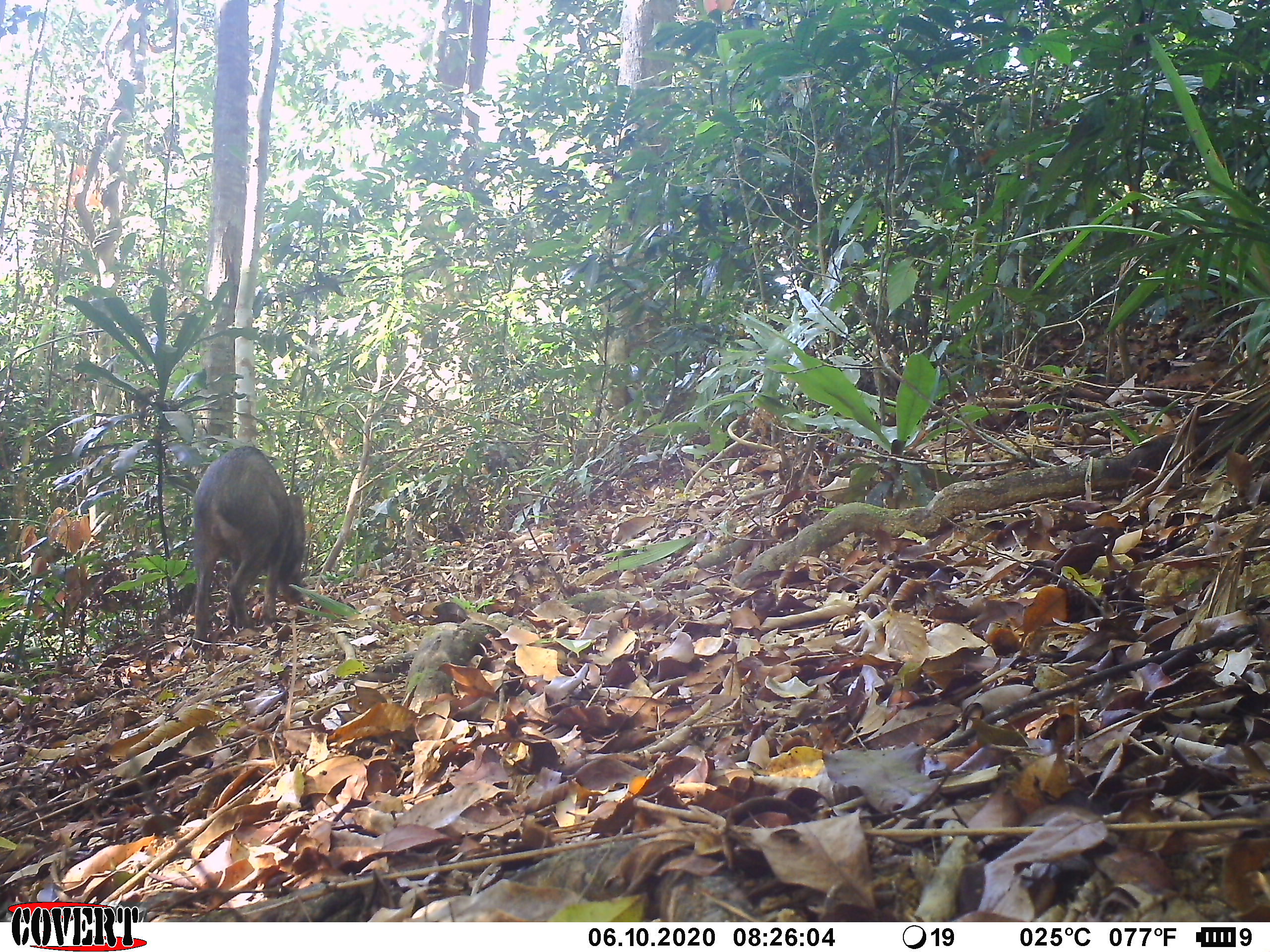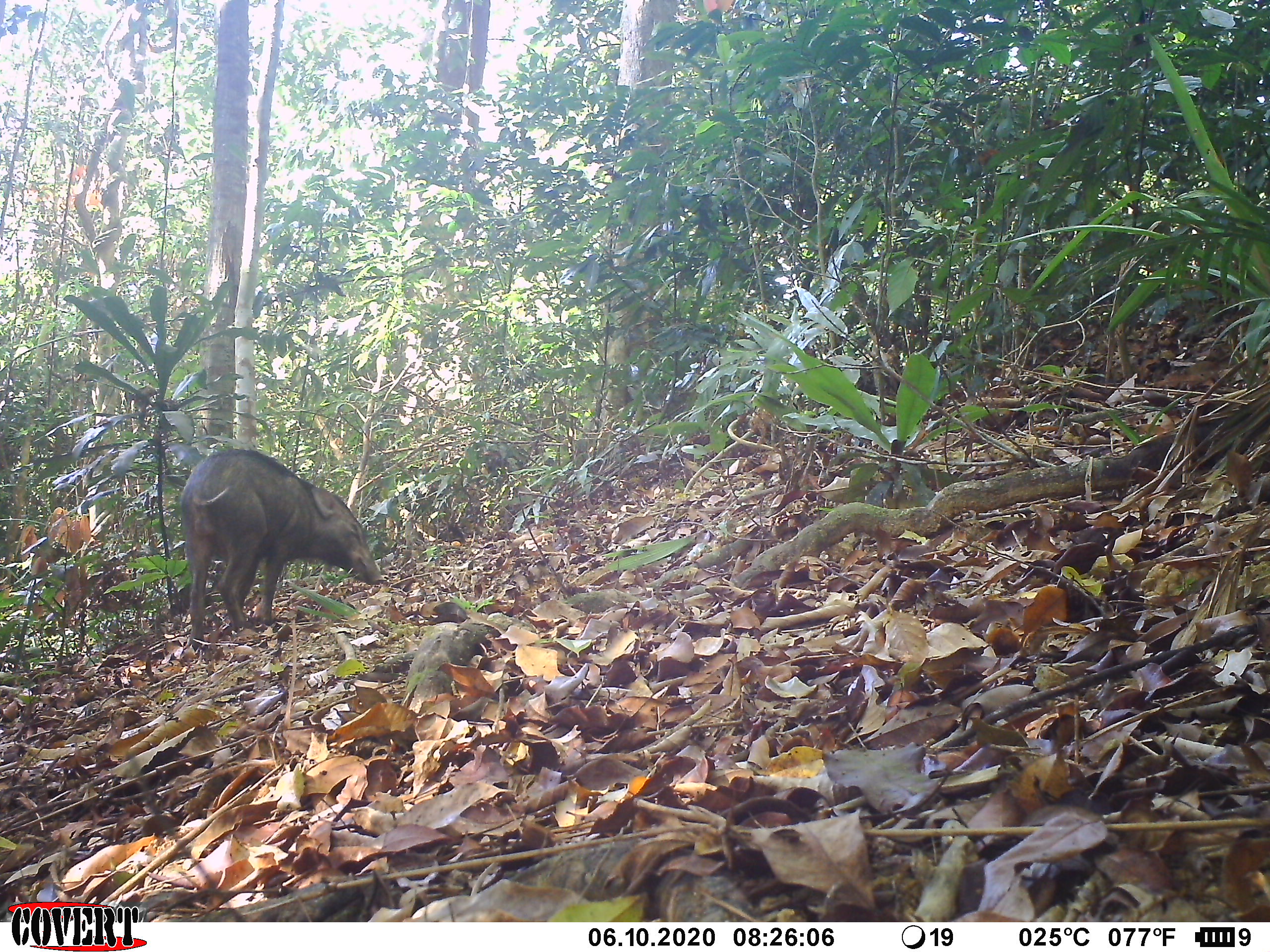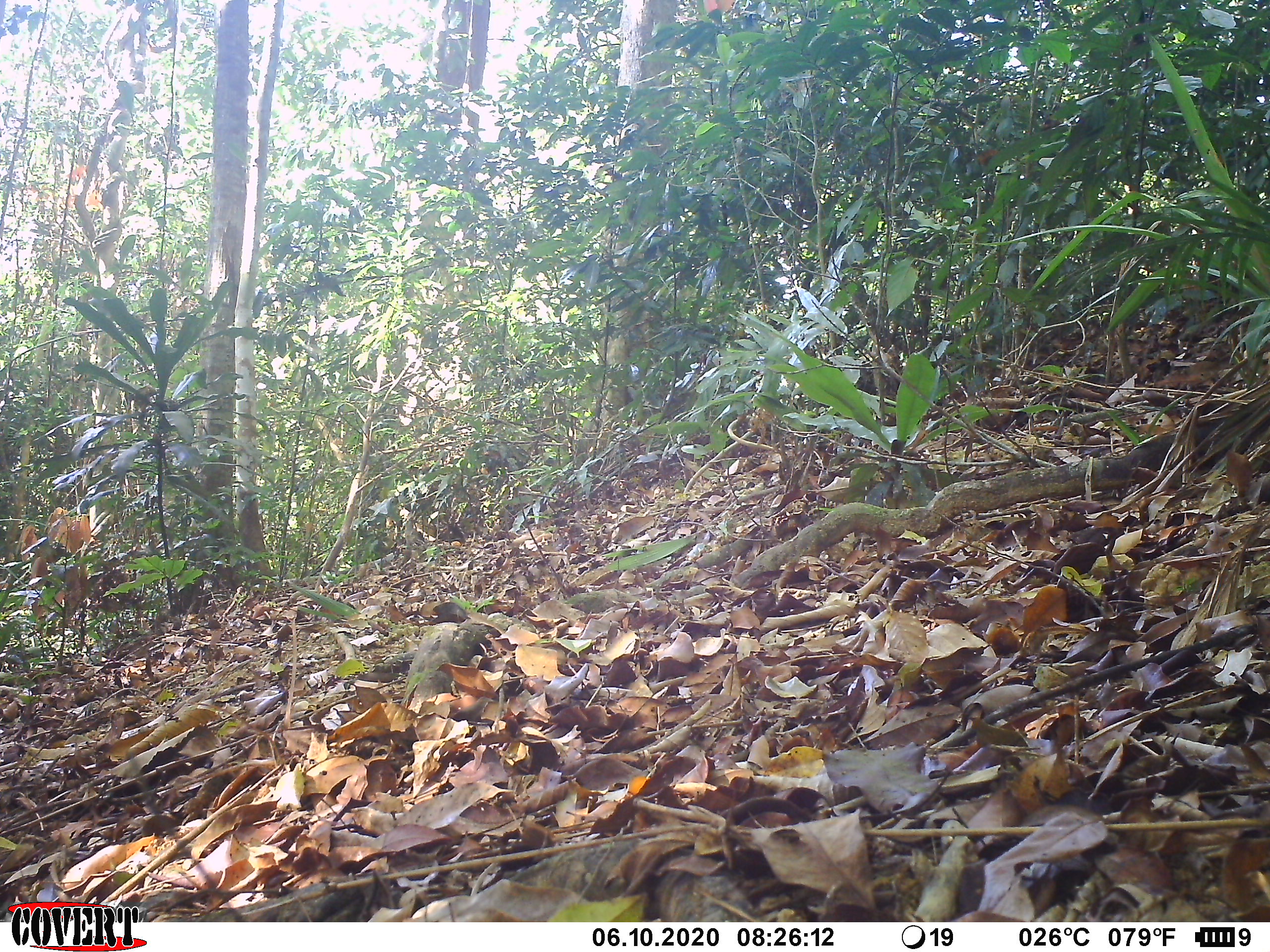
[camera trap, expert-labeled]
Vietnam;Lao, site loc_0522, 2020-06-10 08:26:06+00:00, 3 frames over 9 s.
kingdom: Animalia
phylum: Chordata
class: Mammalia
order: Artiodactyla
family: Suidae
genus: Sus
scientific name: Sus scrofa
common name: eurasian wild pig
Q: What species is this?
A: Eurasian wild pig (Sus scrofa).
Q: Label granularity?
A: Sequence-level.